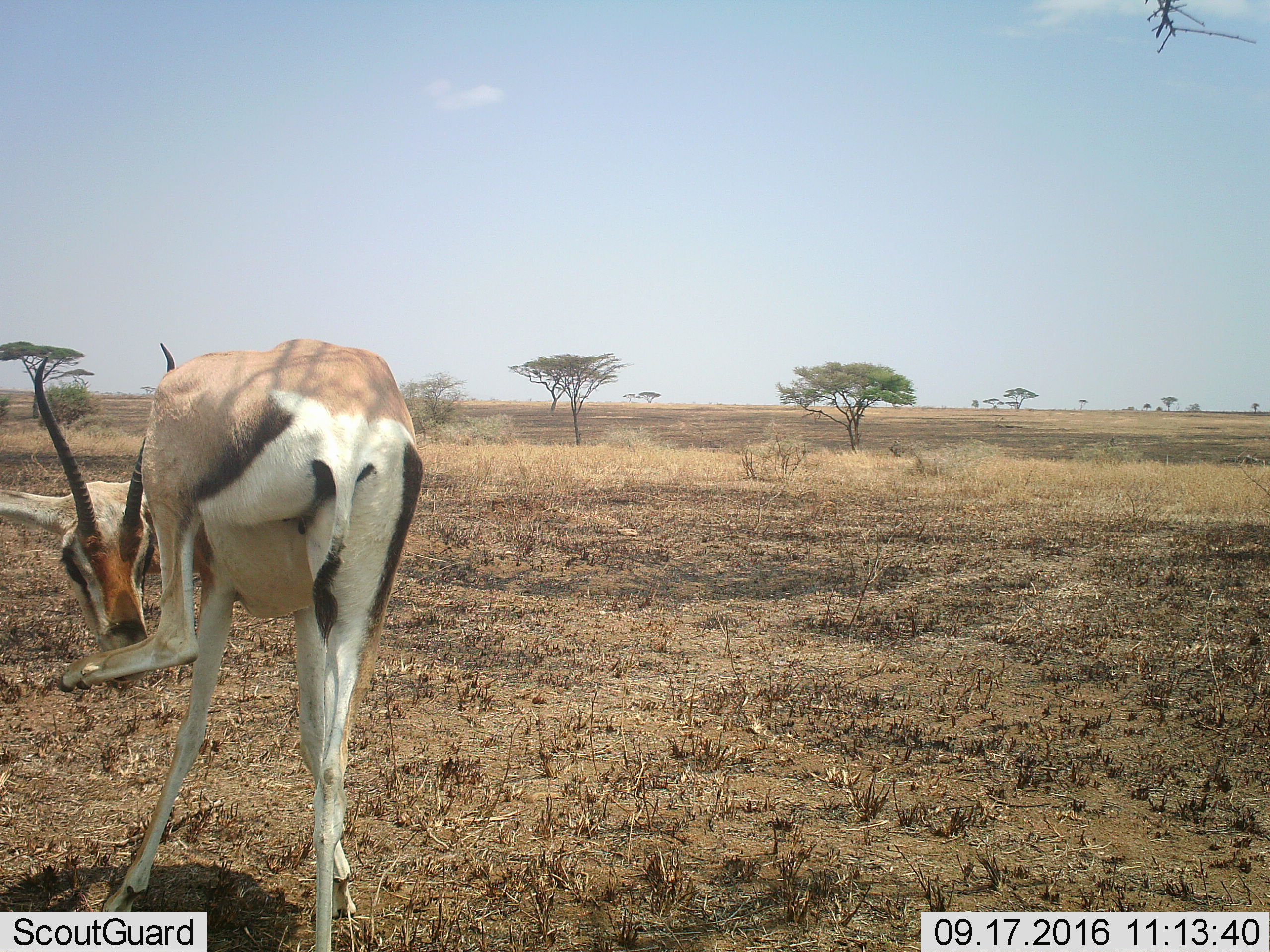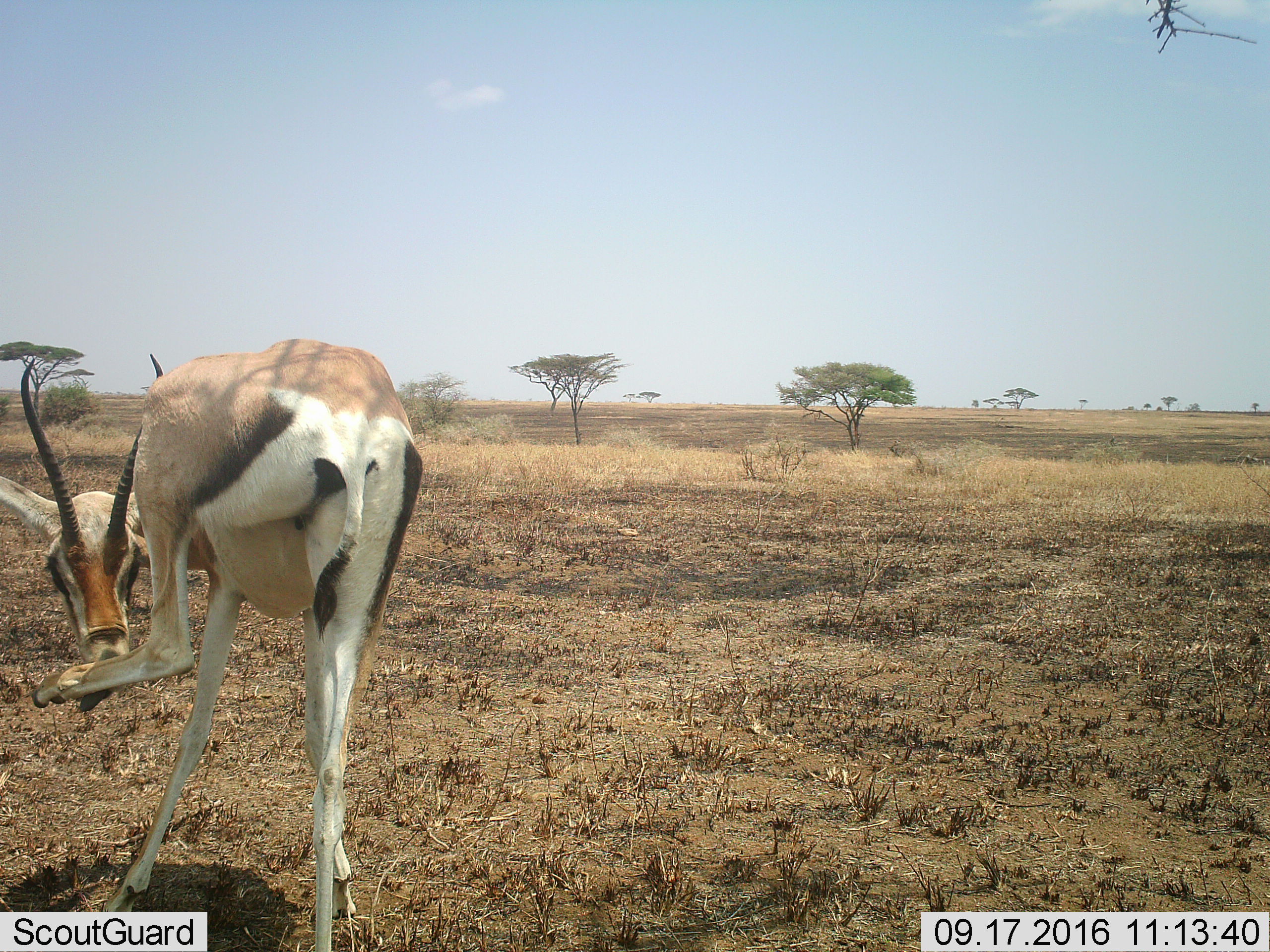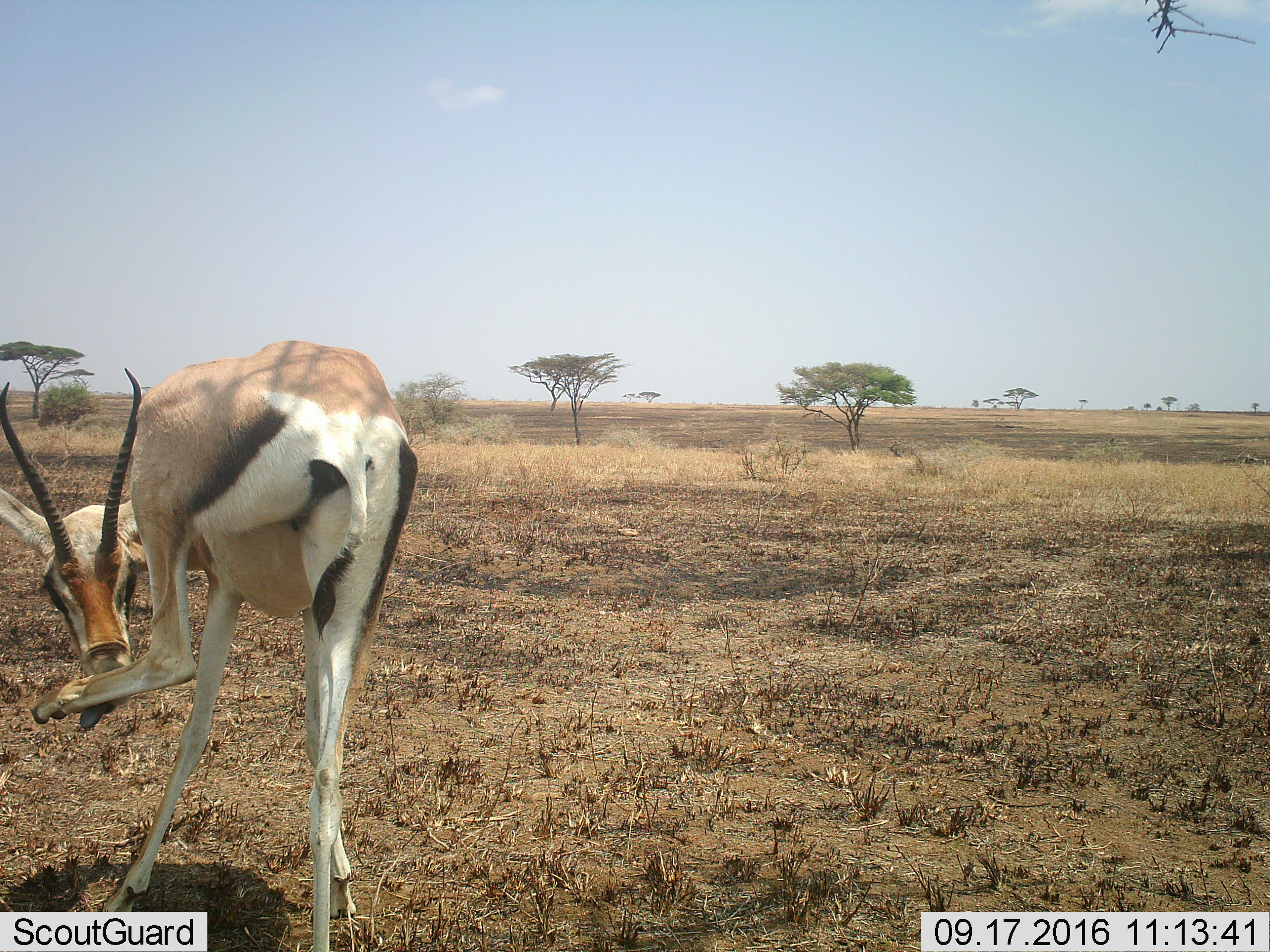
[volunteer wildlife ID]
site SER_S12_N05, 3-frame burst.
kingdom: Animalia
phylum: Chordata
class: Mammalia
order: Artiodactyla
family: Bovidae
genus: Eudorcas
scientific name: Eudorcas thomsonii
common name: thomson's gazelle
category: gazellethomsons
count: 1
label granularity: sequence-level